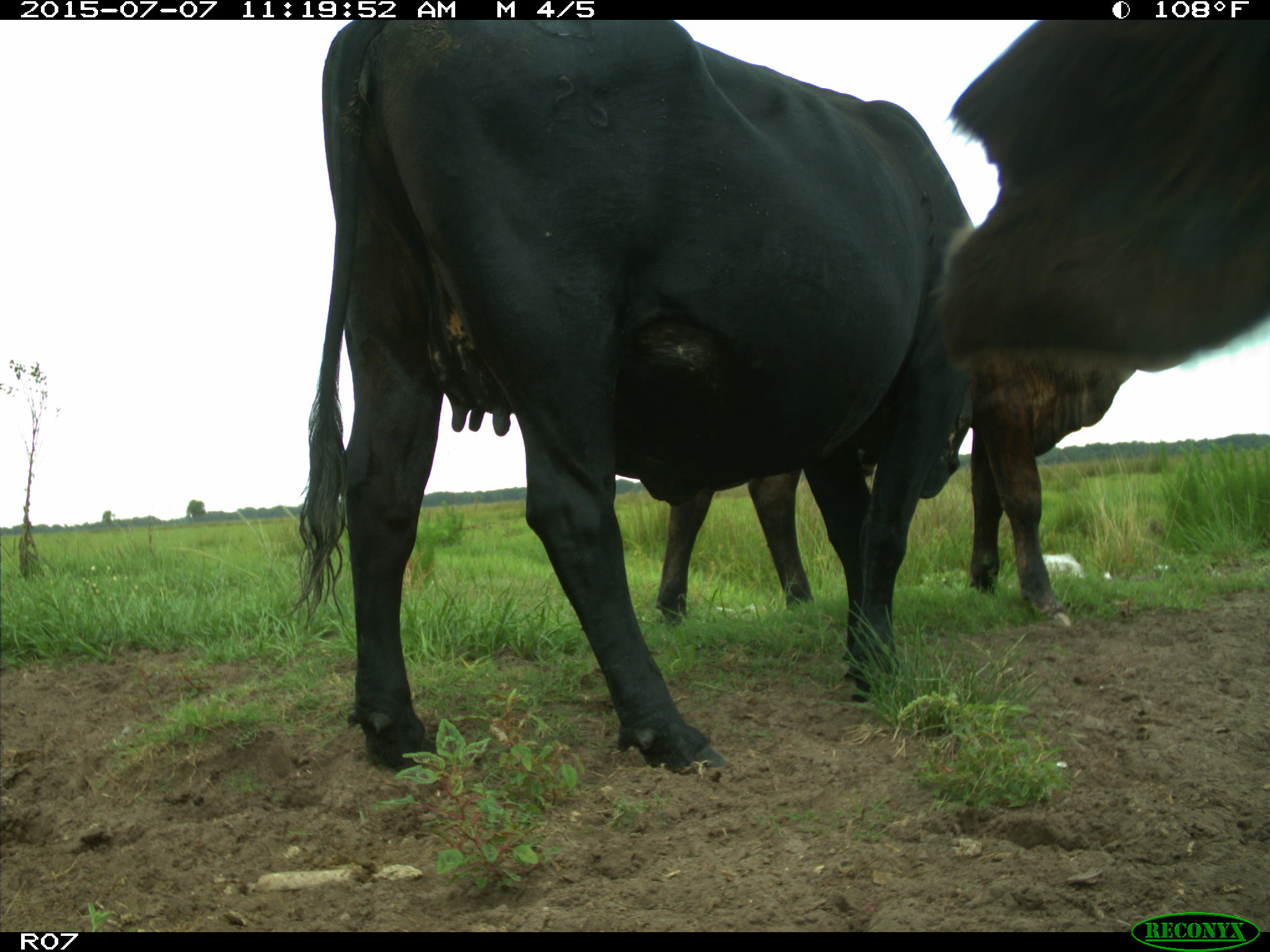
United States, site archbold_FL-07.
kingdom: Animalia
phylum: Chordata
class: Mammalia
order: Artiodactyla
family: Bovidae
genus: Bos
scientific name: Bos taurus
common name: domestic cow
Bos taurus (domestic cow).